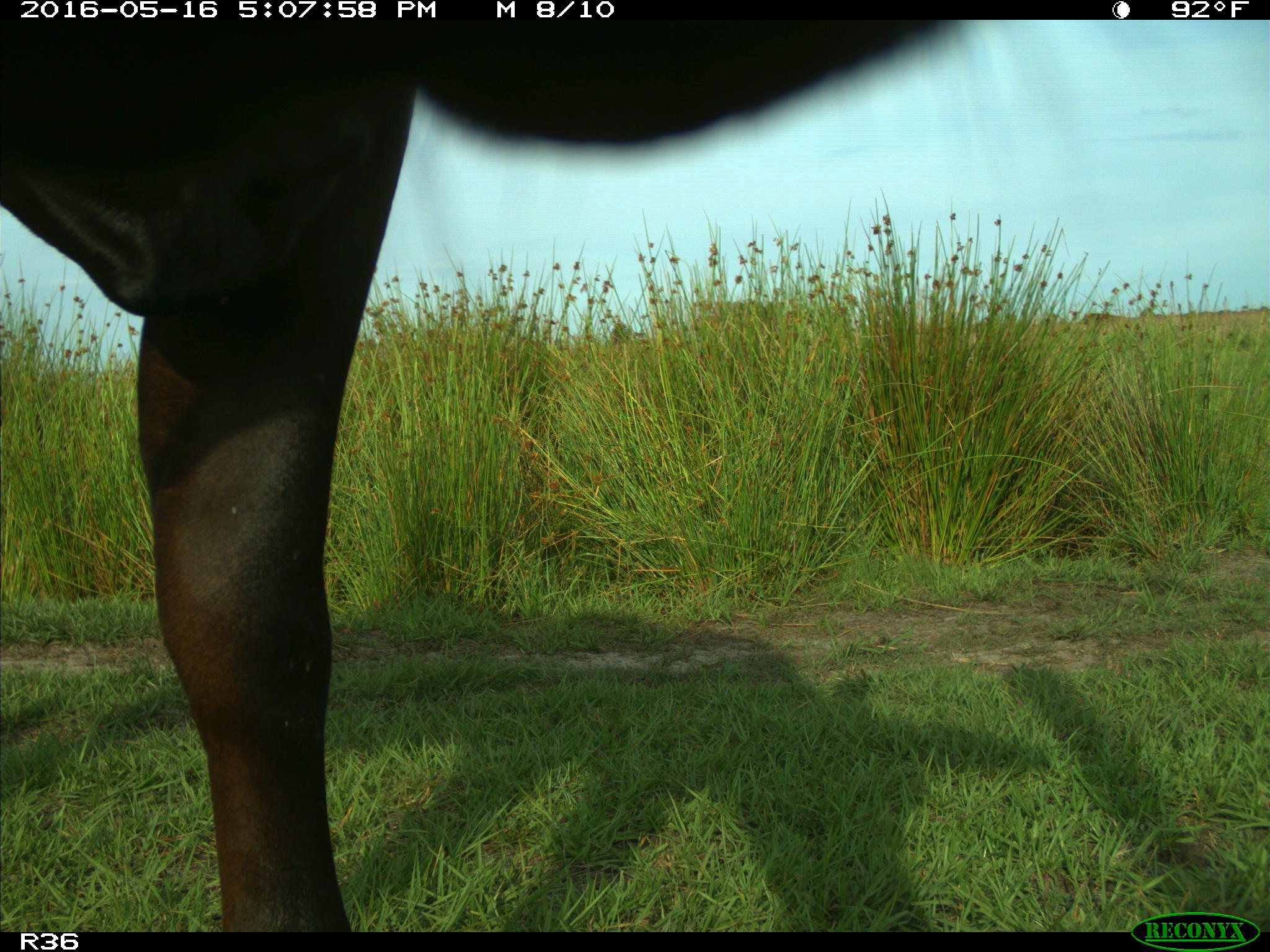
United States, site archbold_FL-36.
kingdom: Animalia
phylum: Chordata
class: Mammalia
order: Artiodactyla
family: Bovidae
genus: Bos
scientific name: Bos taurus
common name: domestic cow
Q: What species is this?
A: Bos taurus (domestic cow).